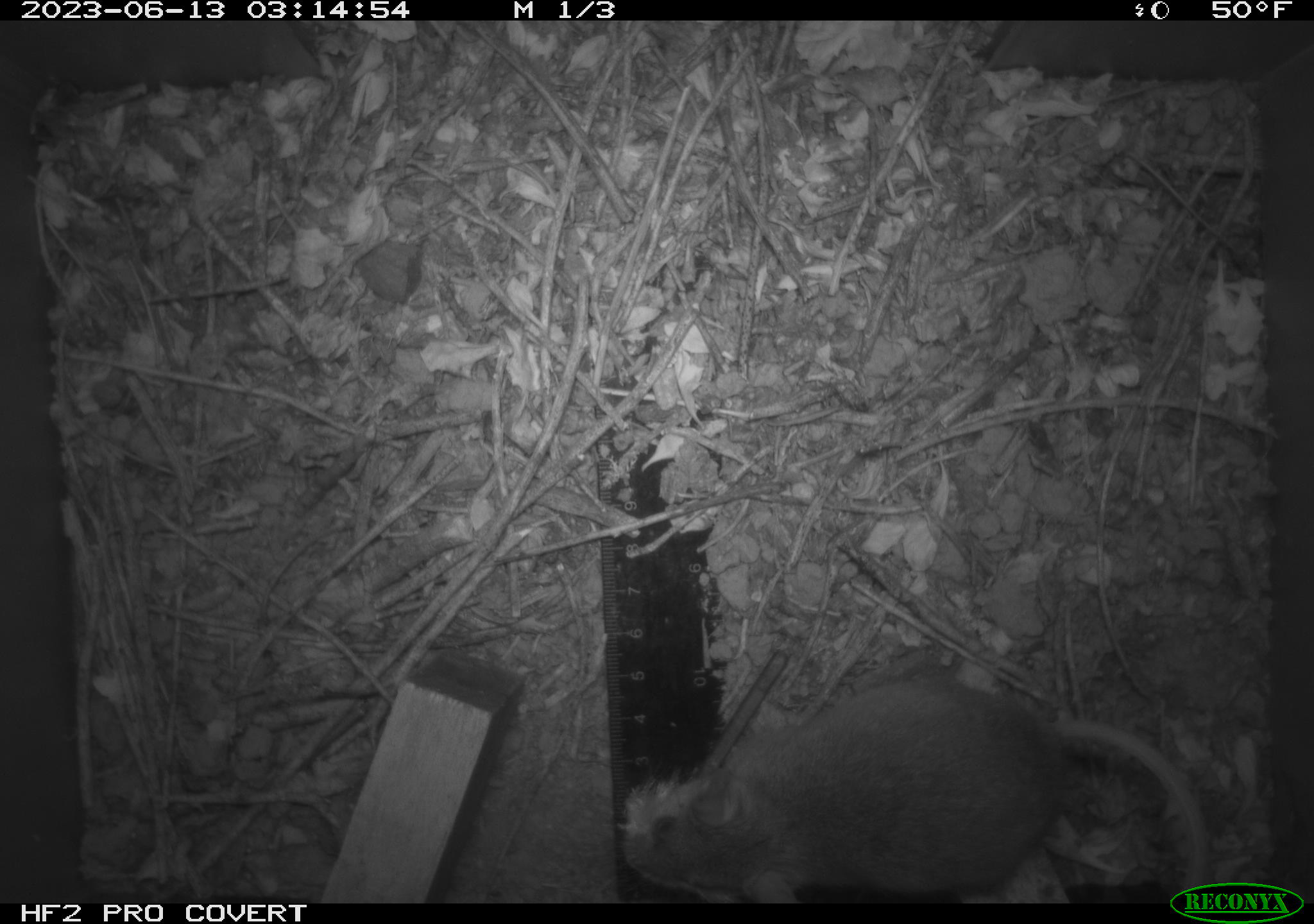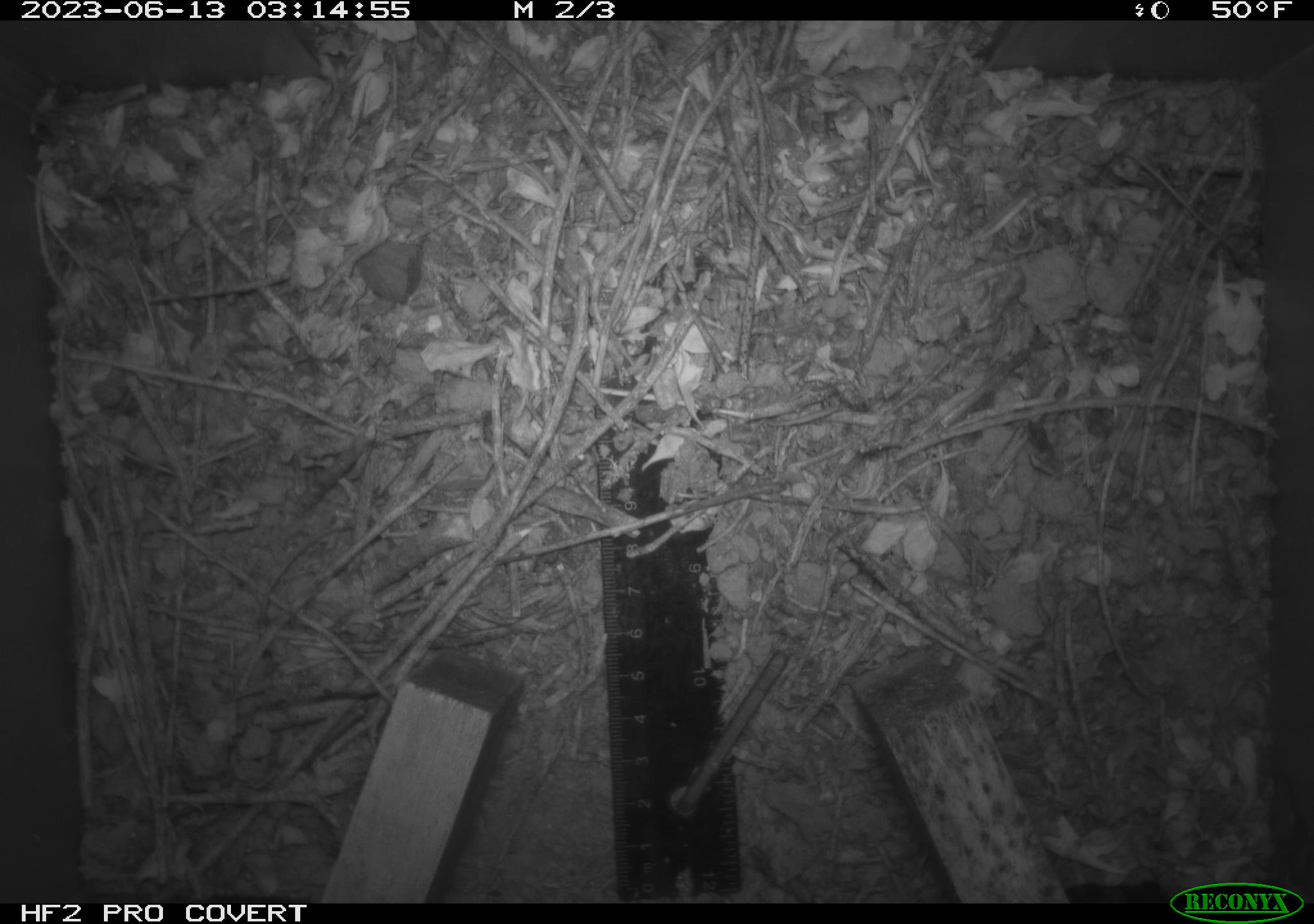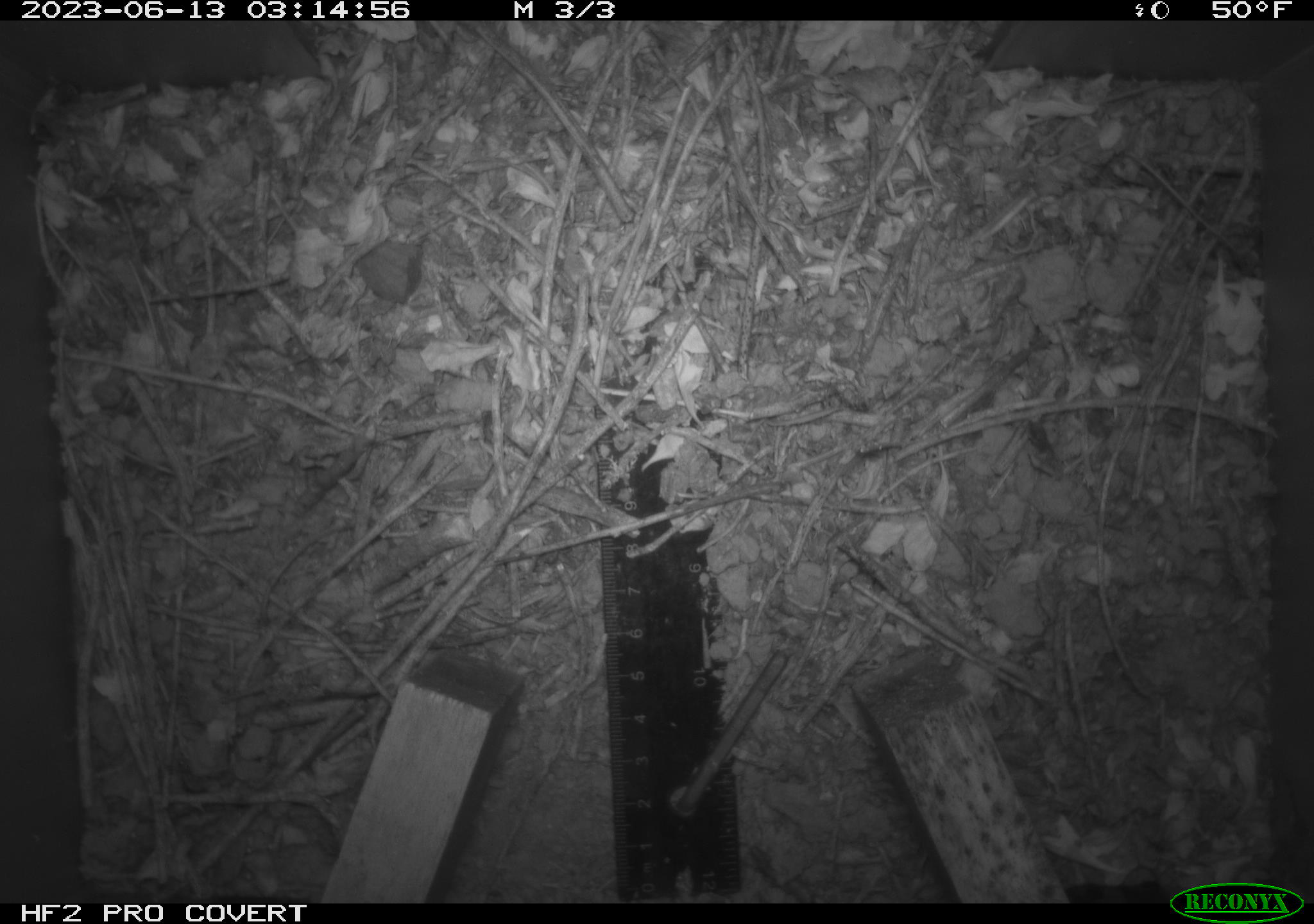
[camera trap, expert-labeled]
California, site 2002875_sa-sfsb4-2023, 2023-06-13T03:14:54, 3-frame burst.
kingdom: Animalia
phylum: Chordata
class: Mammalia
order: Rodentia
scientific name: Rodentia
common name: mouse species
Mouse species (Rodentia).